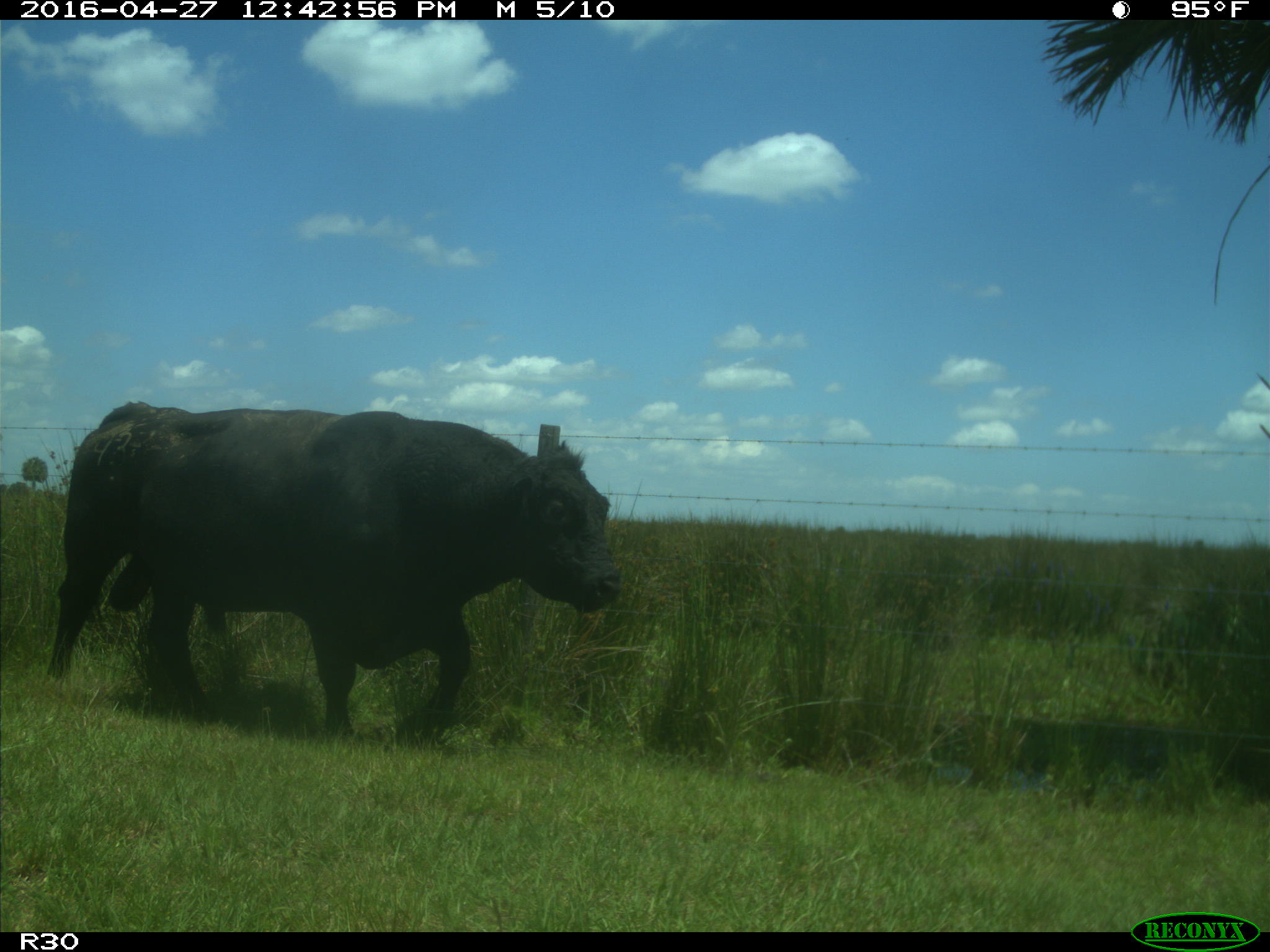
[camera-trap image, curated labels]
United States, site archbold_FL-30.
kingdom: Animalia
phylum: Chordata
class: Mammalia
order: Artiodactyla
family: Bovidae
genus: Bos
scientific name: Bos taurus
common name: domestic cow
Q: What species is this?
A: Bos taurus (domestic cow).